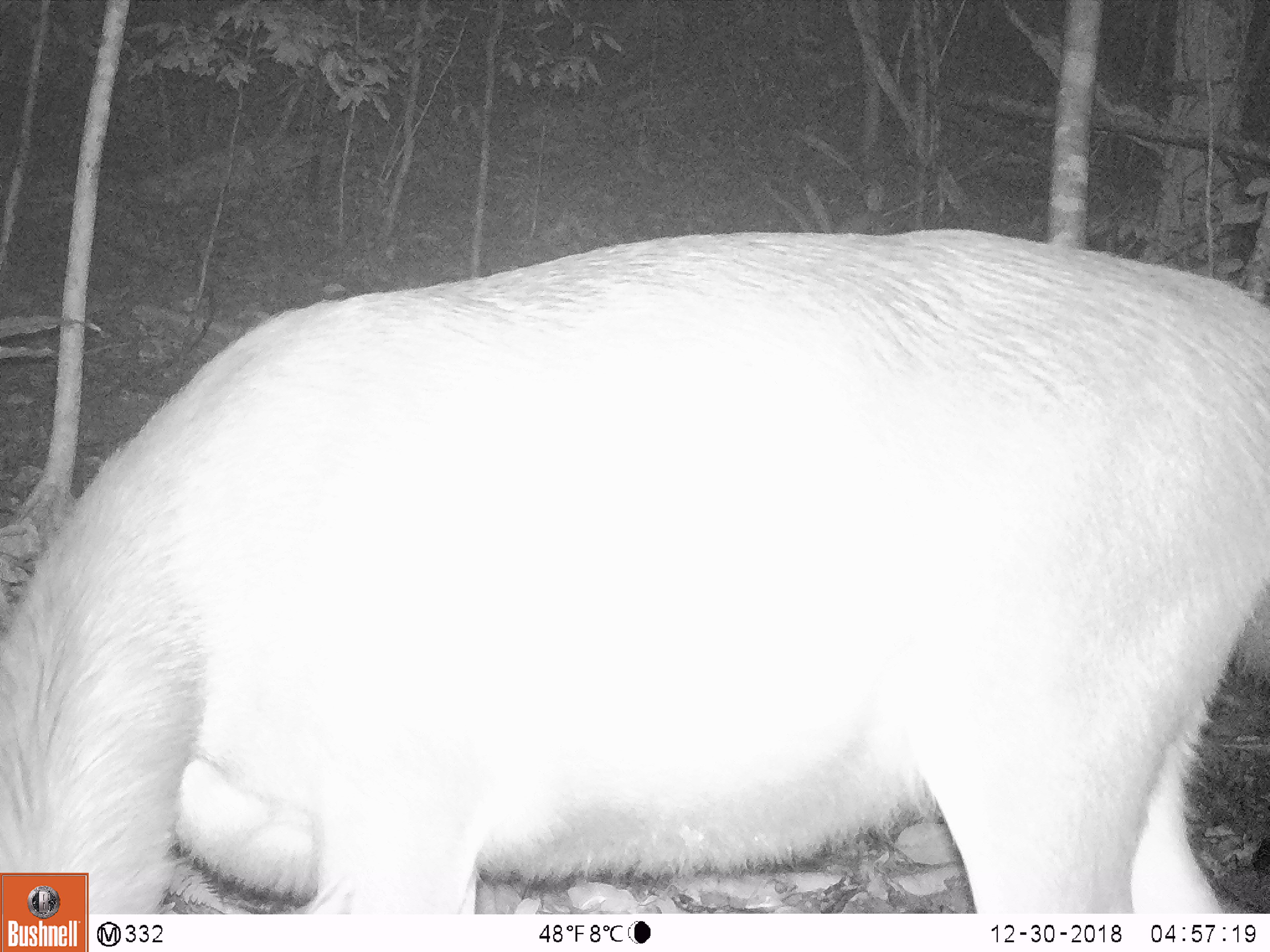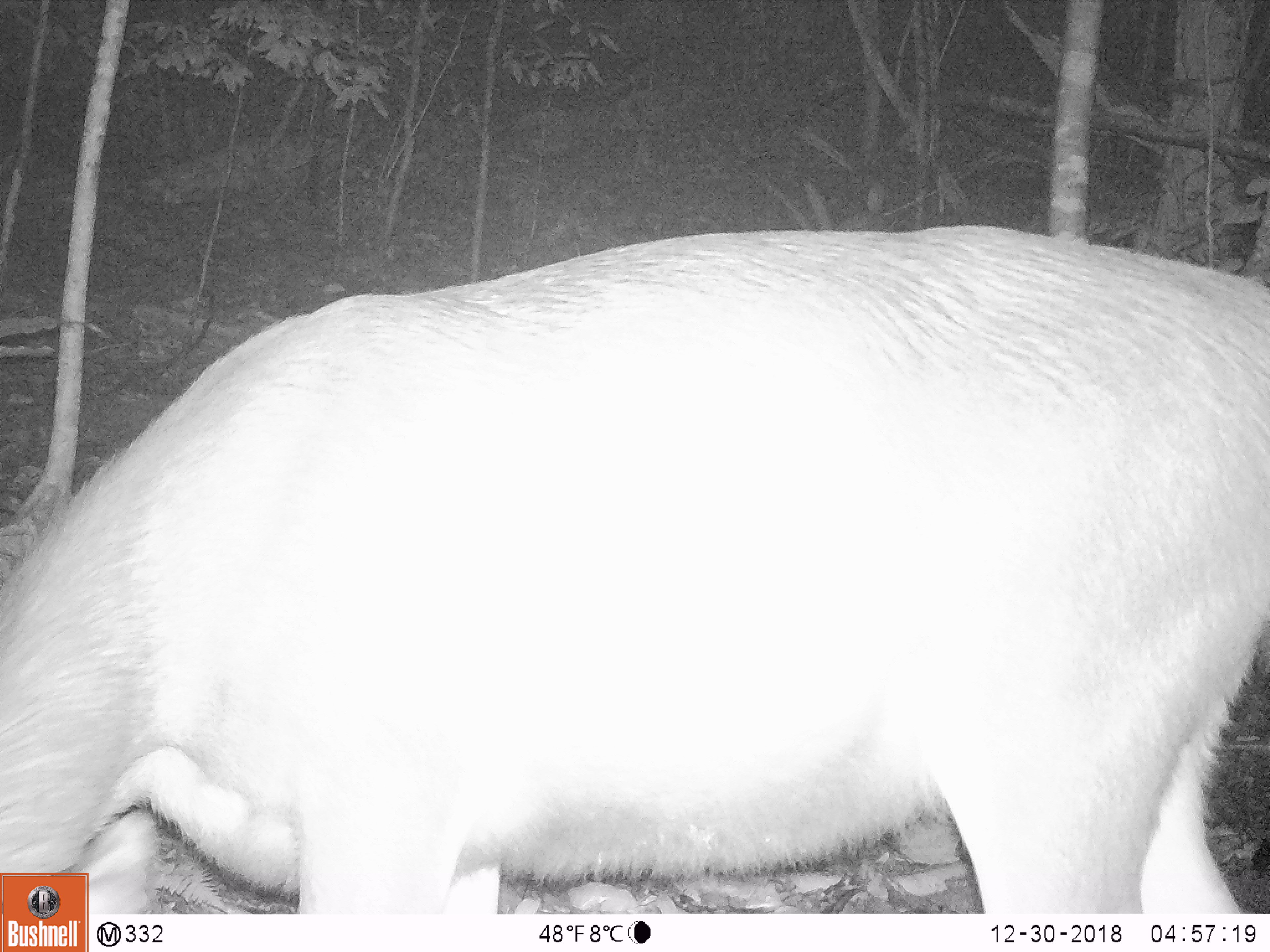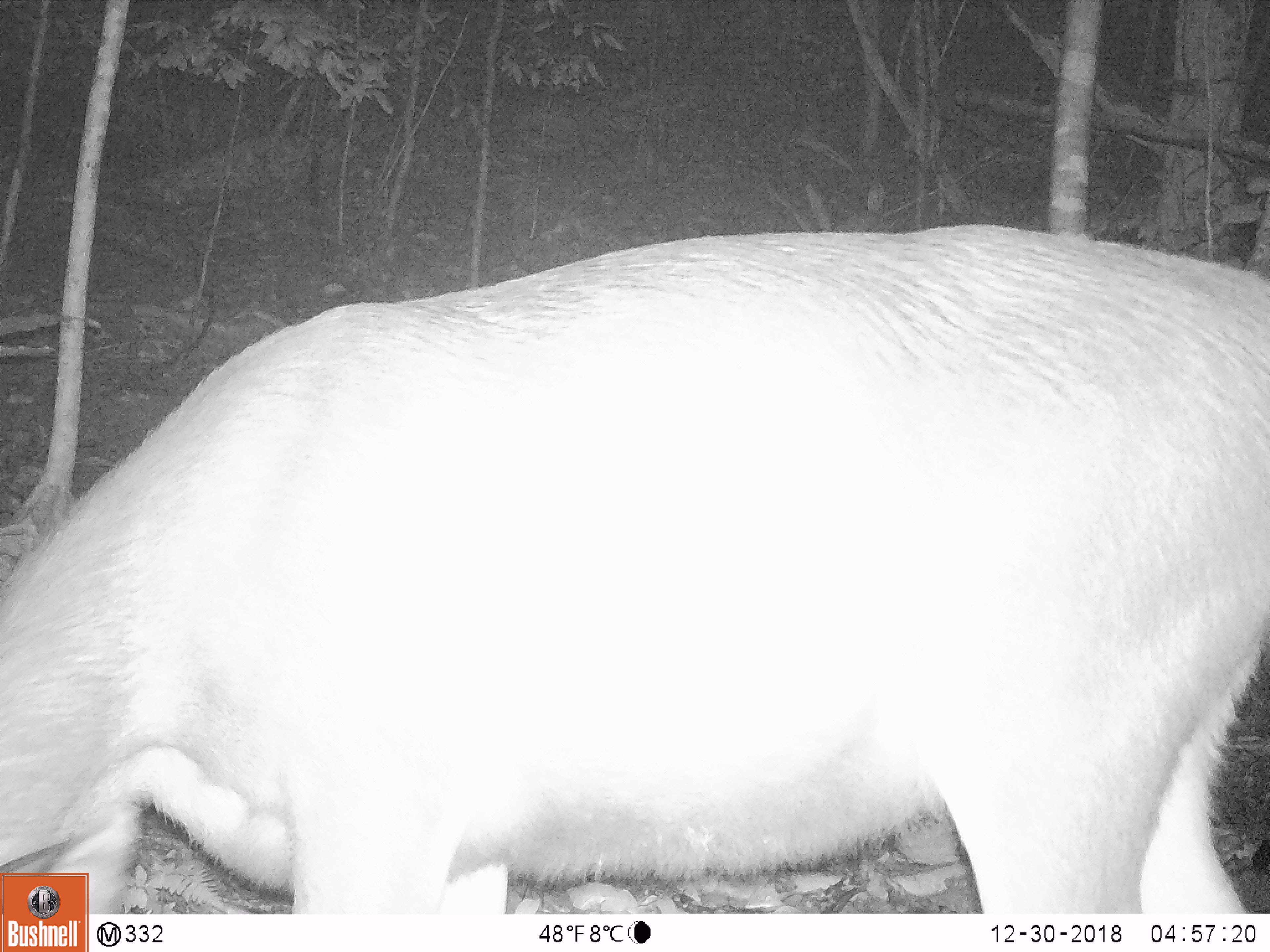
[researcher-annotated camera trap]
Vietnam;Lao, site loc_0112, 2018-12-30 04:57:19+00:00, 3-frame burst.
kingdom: Animalia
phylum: Chordata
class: Mammalia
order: Artiodactyla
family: Cervidae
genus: Rusa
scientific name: Rusa unicolor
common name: sambar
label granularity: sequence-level